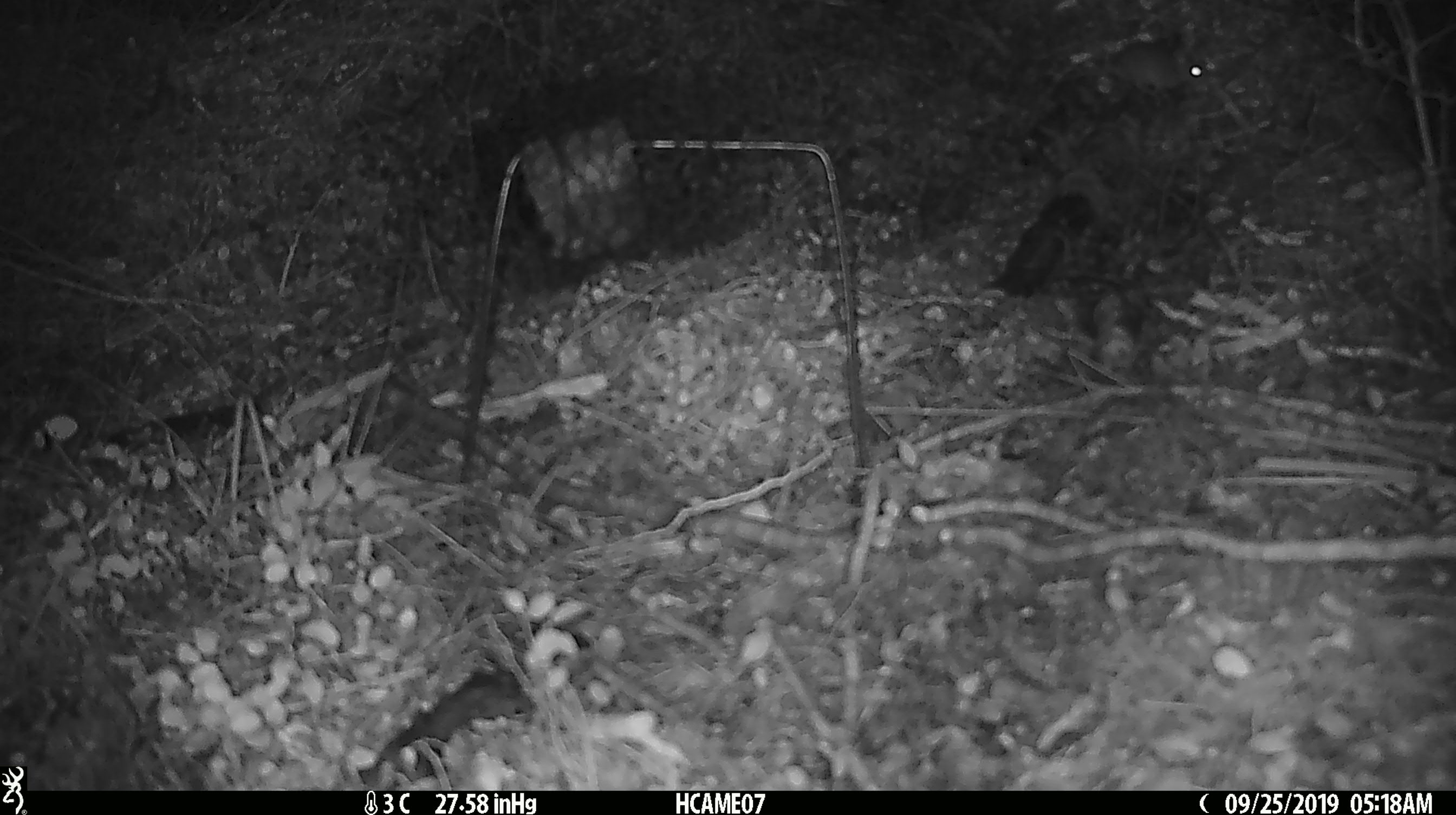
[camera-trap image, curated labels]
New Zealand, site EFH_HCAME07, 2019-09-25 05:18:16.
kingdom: Animalia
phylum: Chordata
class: Mammalia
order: Rodentia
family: Muridae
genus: Mus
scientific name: Mus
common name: mouse